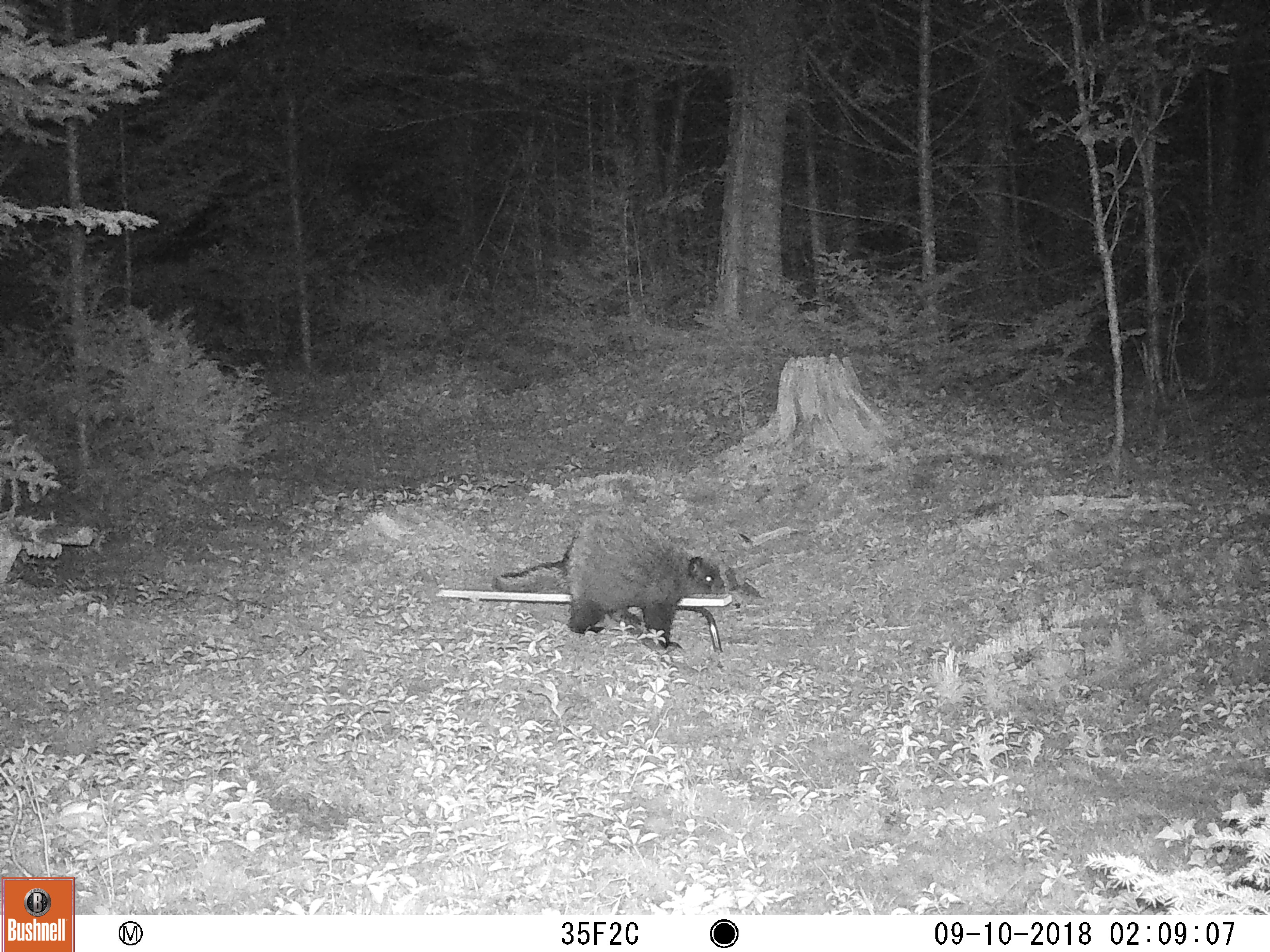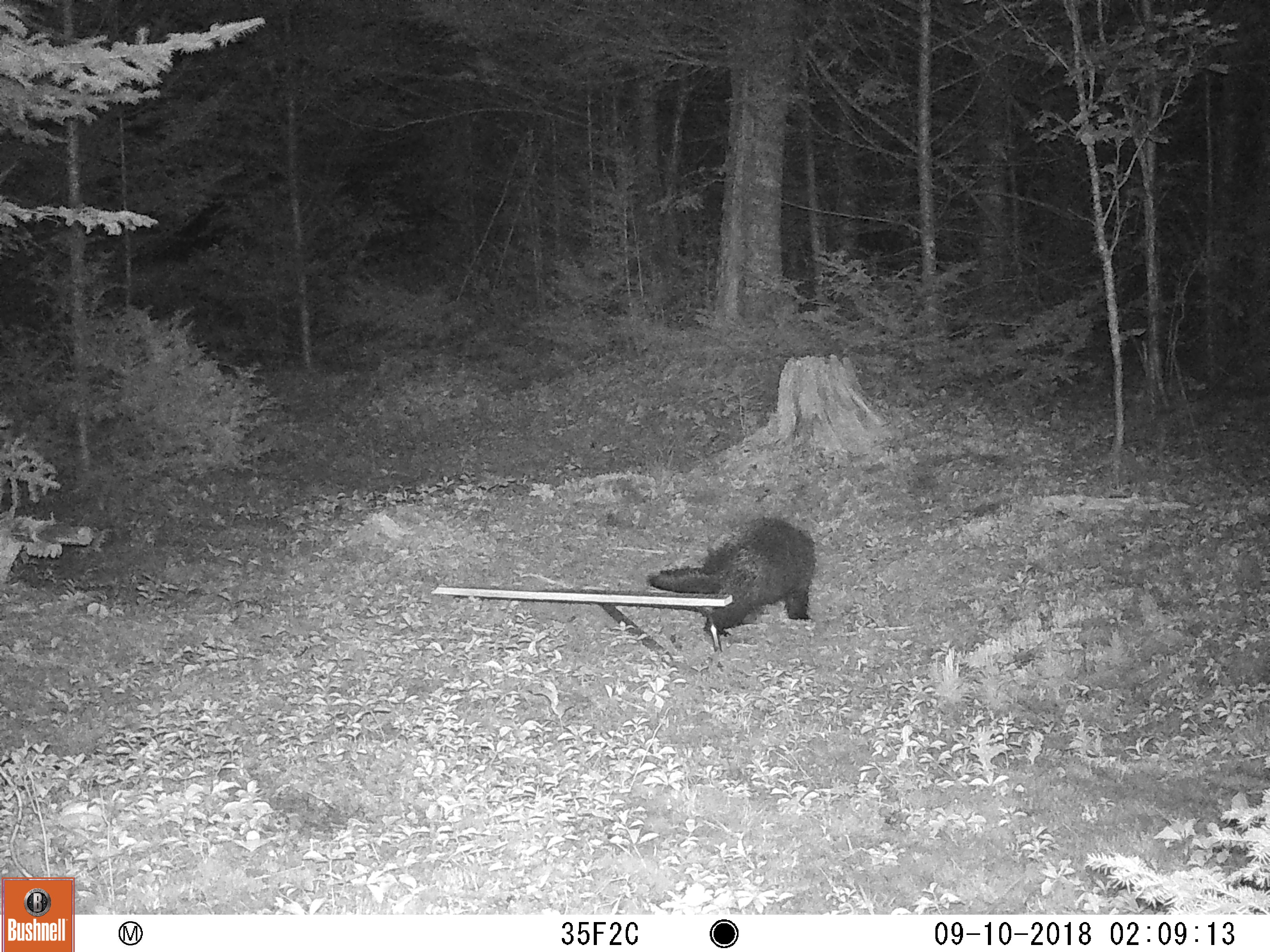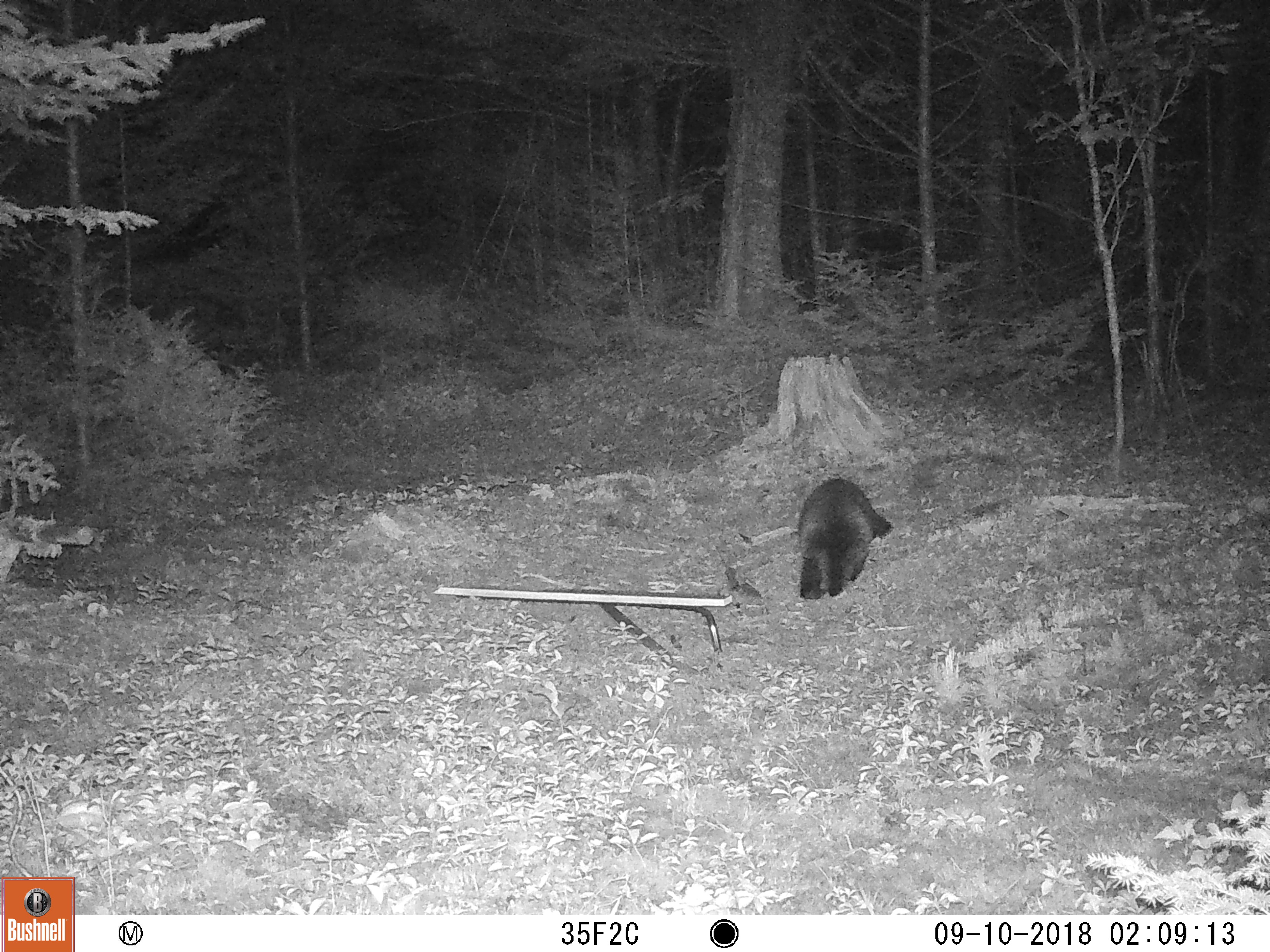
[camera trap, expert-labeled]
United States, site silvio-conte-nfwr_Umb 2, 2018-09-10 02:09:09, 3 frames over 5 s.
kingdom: Animalia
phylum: Chordata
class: Mammalia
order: Rodentia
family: Erethizontidae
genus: Erethizon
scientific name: Erethizon dorsatum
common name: porcupine